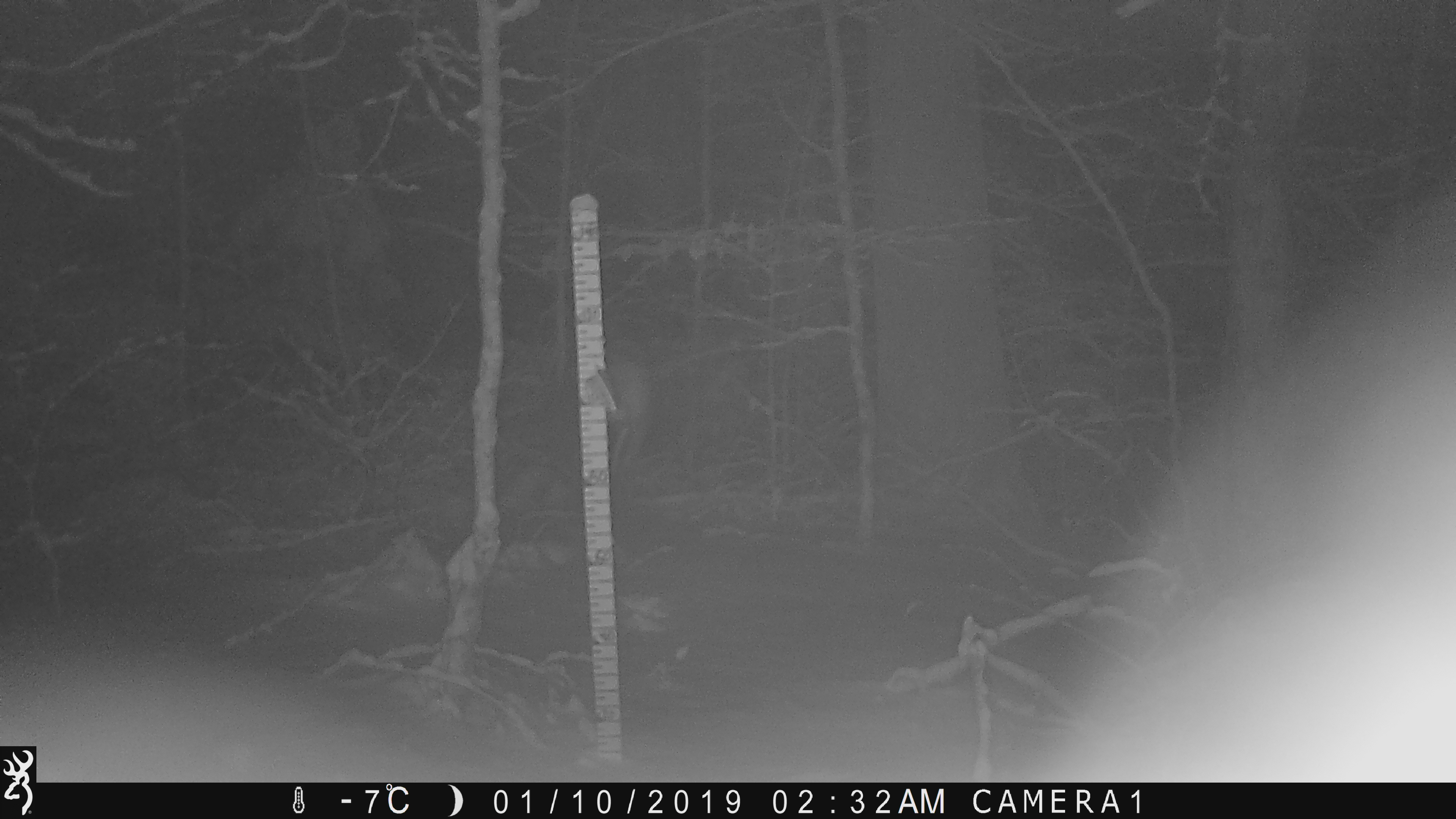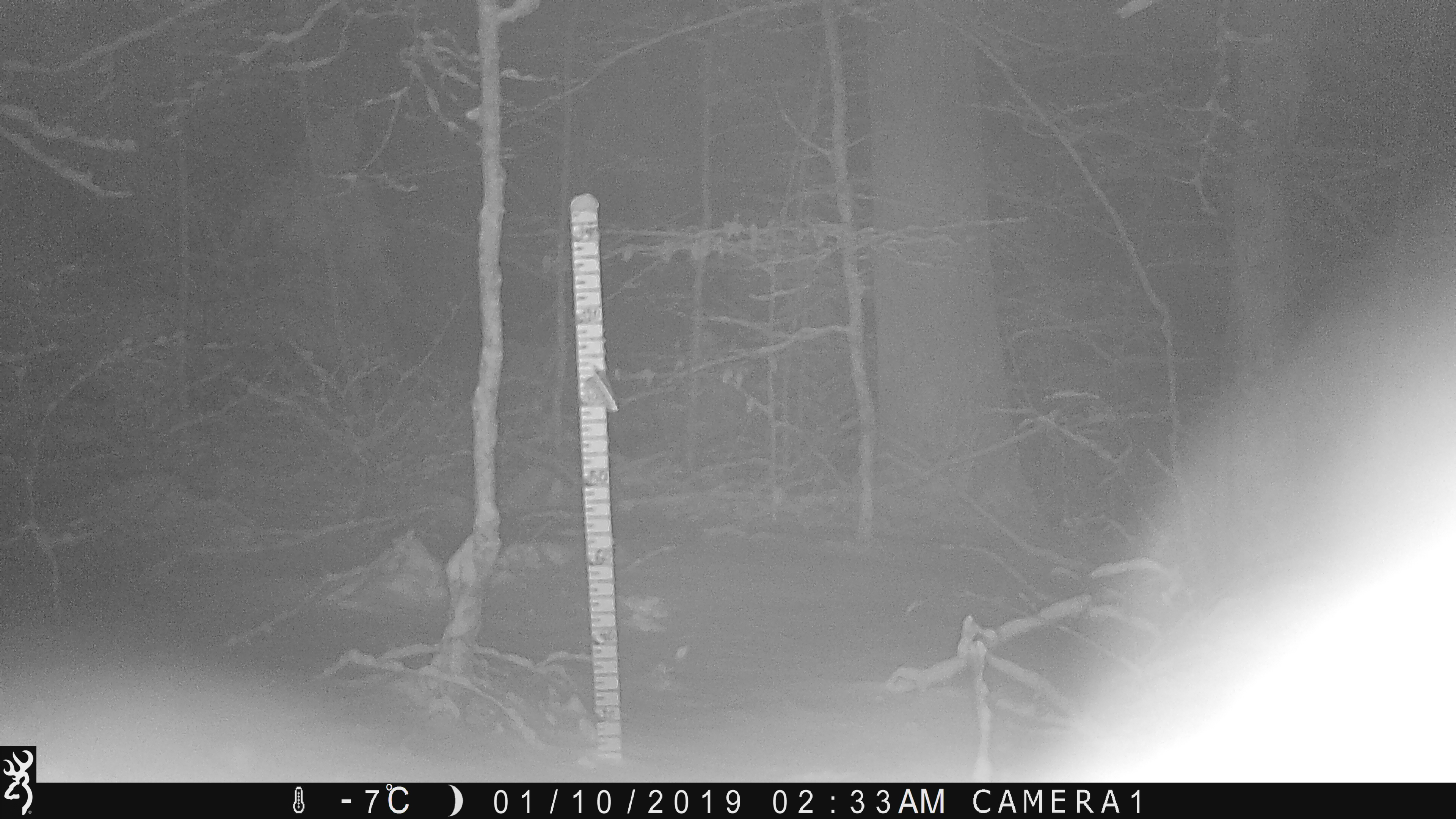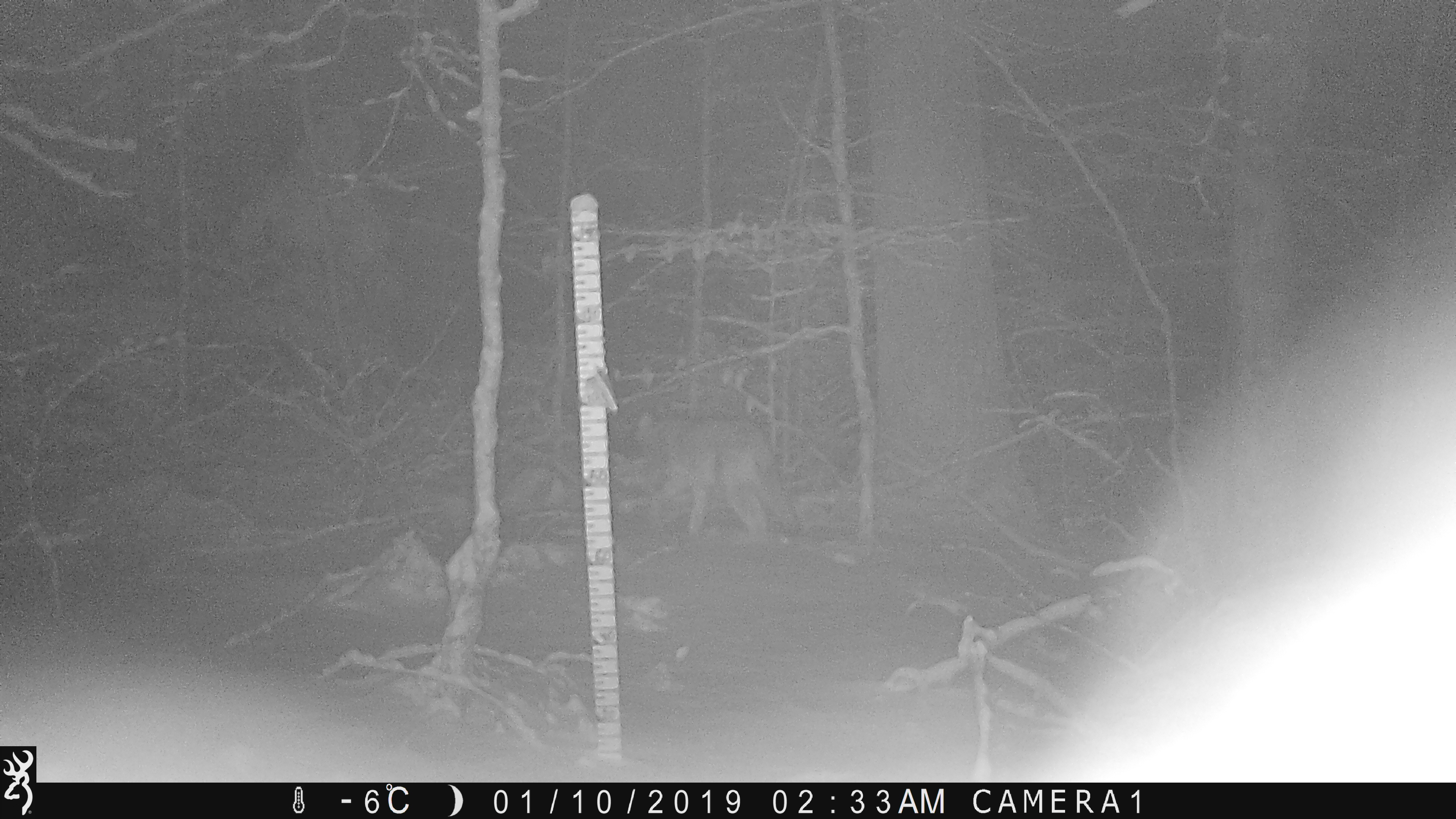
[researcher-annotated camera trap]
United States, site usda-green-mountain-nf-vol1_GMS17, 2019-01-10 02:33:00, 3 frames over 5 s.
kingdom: Animalia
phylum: Chordata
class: Mammalia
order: Carnivora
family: Canidae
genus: Canis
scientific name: Canis latrans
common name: coyote